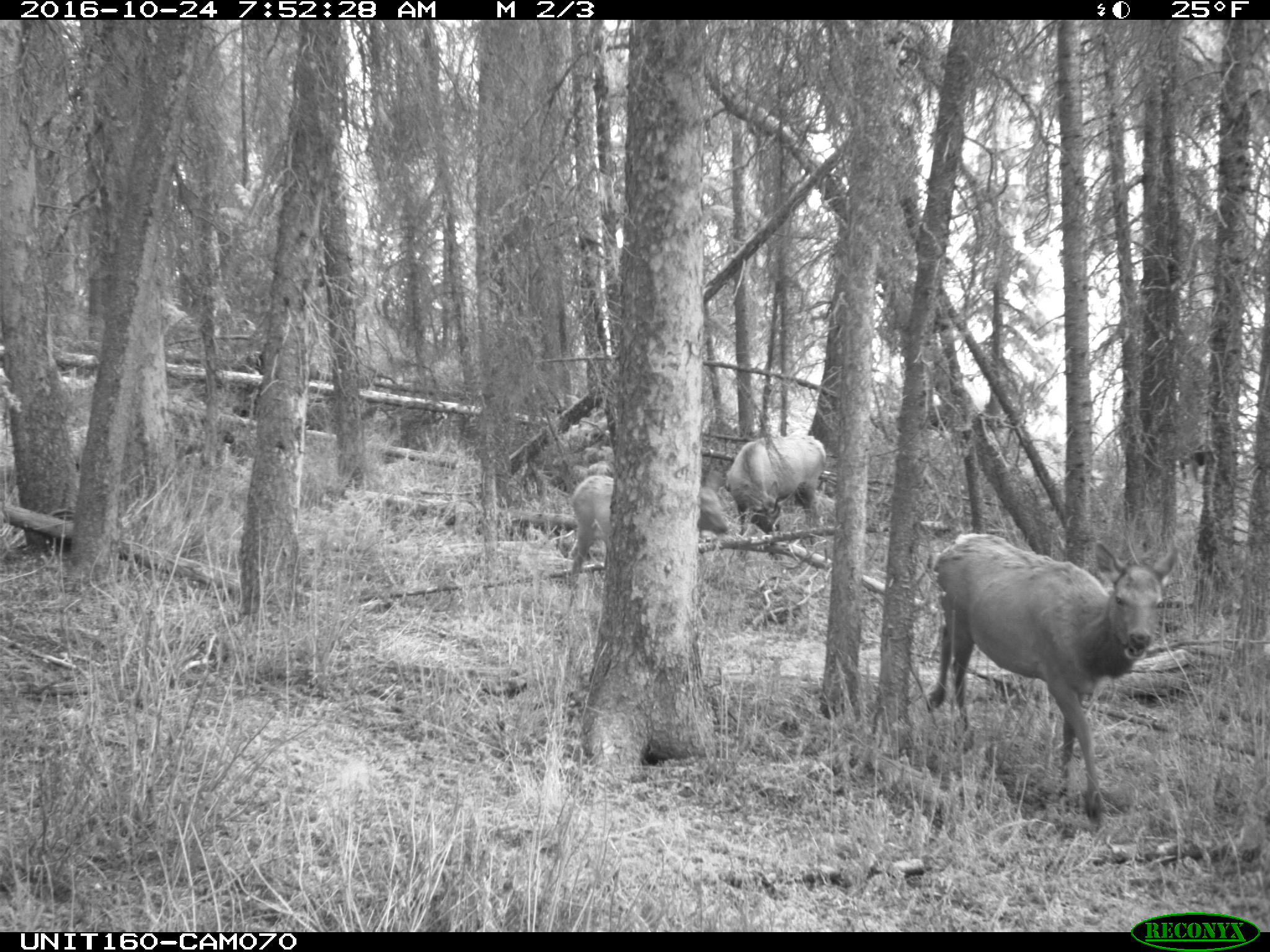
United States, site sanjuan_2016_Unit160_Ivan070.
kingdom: Animalia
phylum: Chordata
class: Mammalia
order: Artiodactyla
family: Cervidae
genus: Cervus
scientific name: Cervus elaphus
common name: red deer